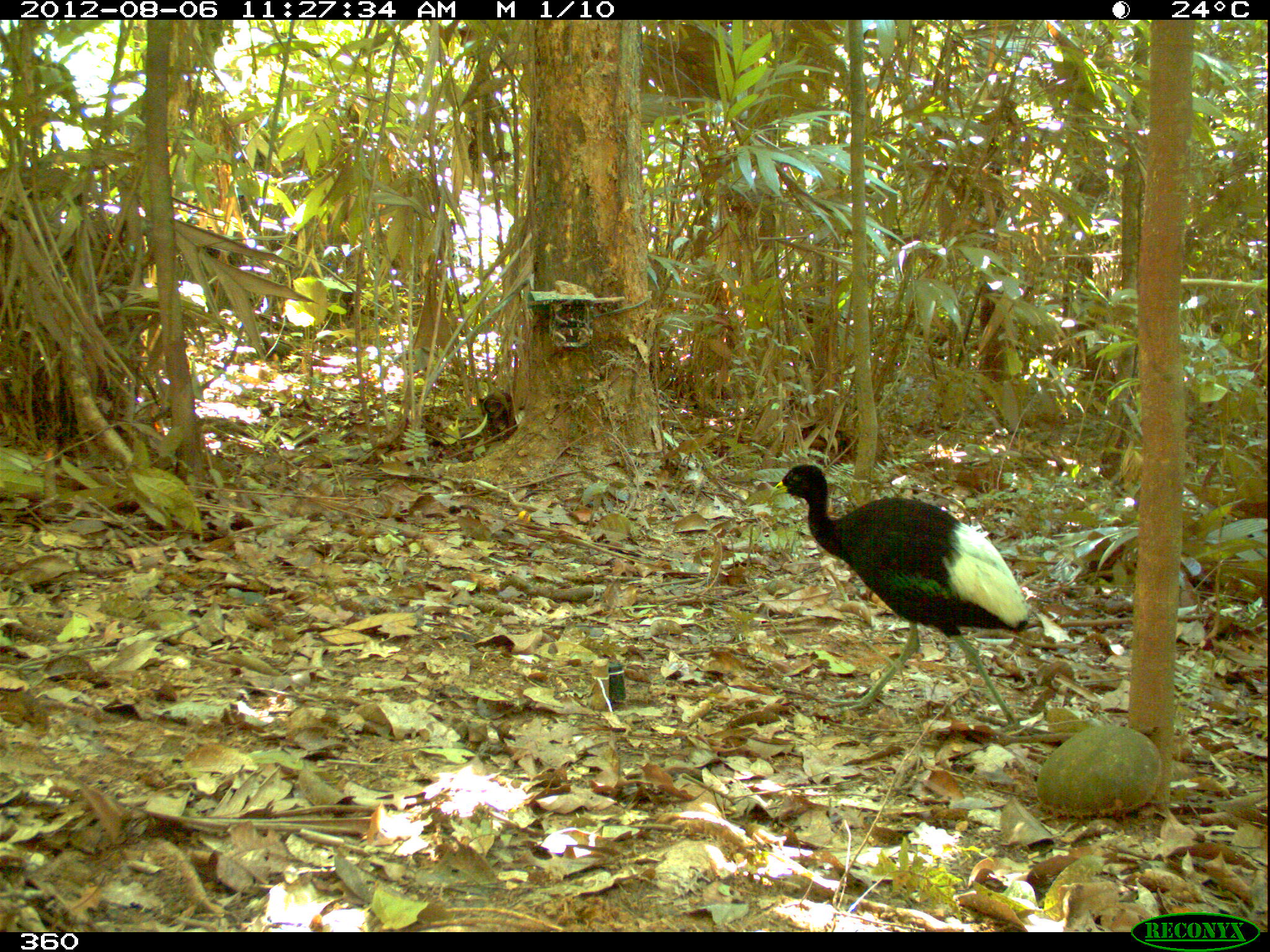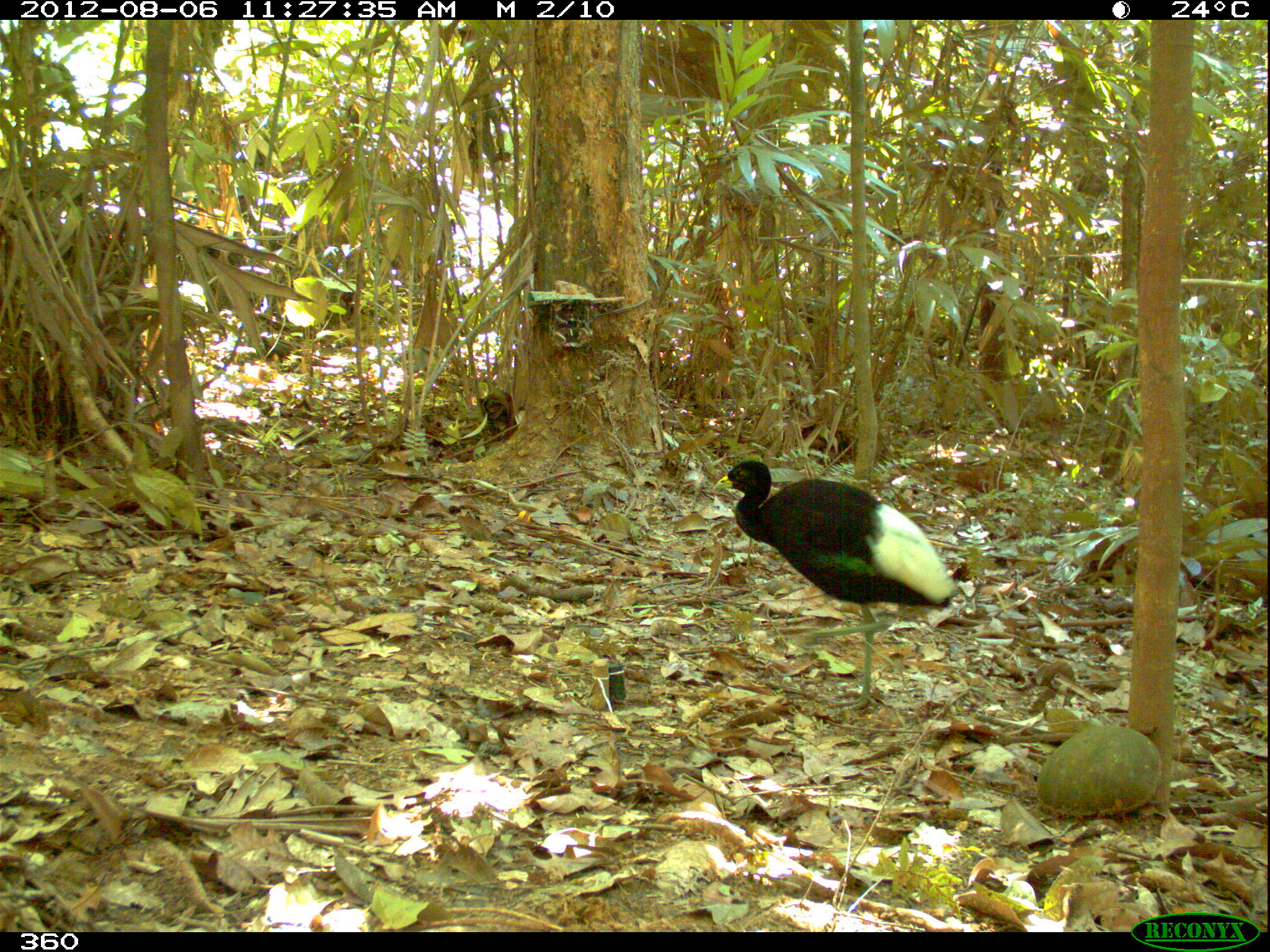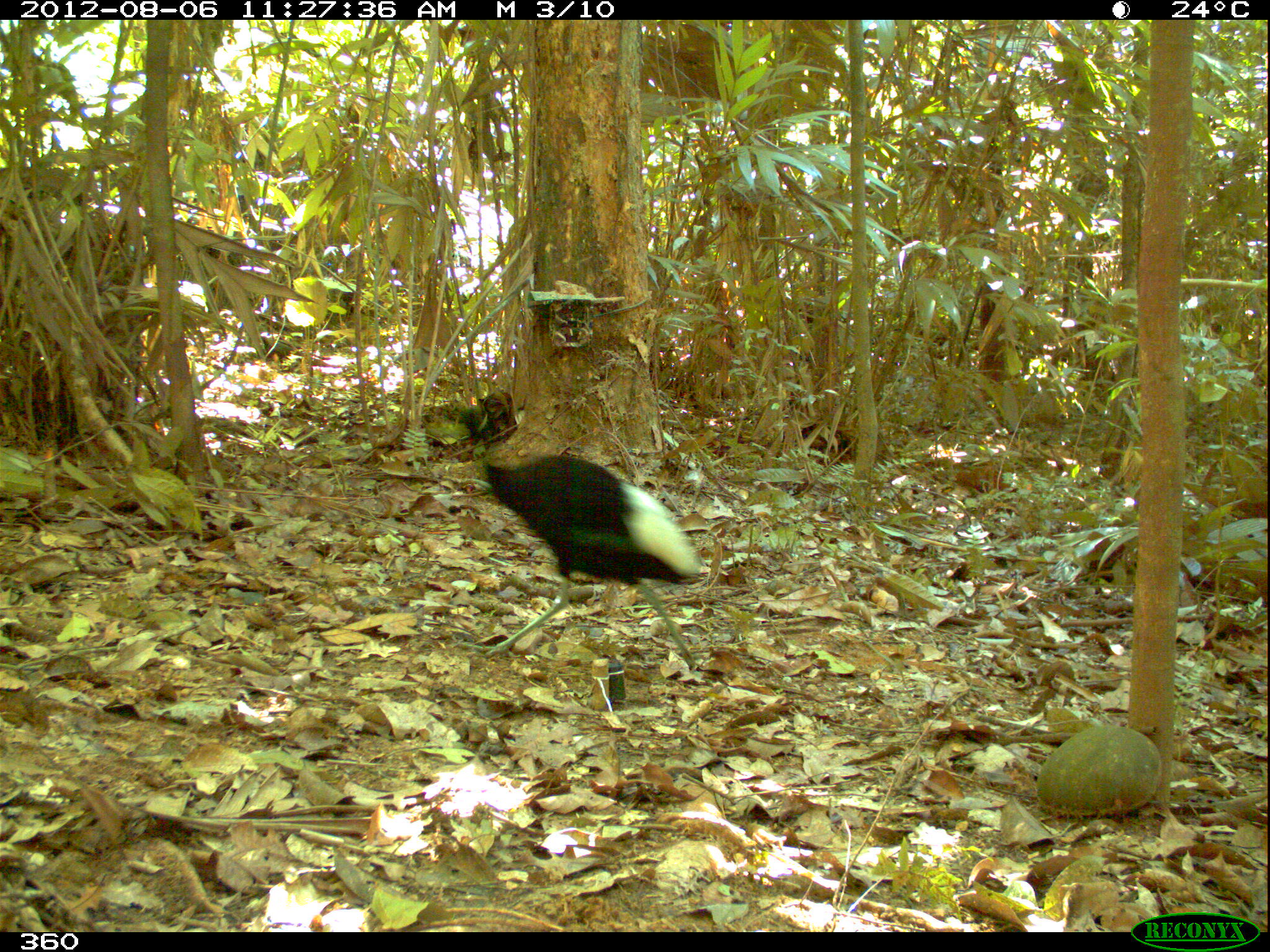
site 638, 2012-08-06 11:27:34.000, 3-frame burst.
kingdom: Animalia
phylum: Chordata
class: Aves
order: Gruiformes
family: Psophiidae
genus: Psophia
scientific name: Psophia leucoptera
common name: pale-winged trumpeter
Psophia leucoptera (pale-winged trumpeter).